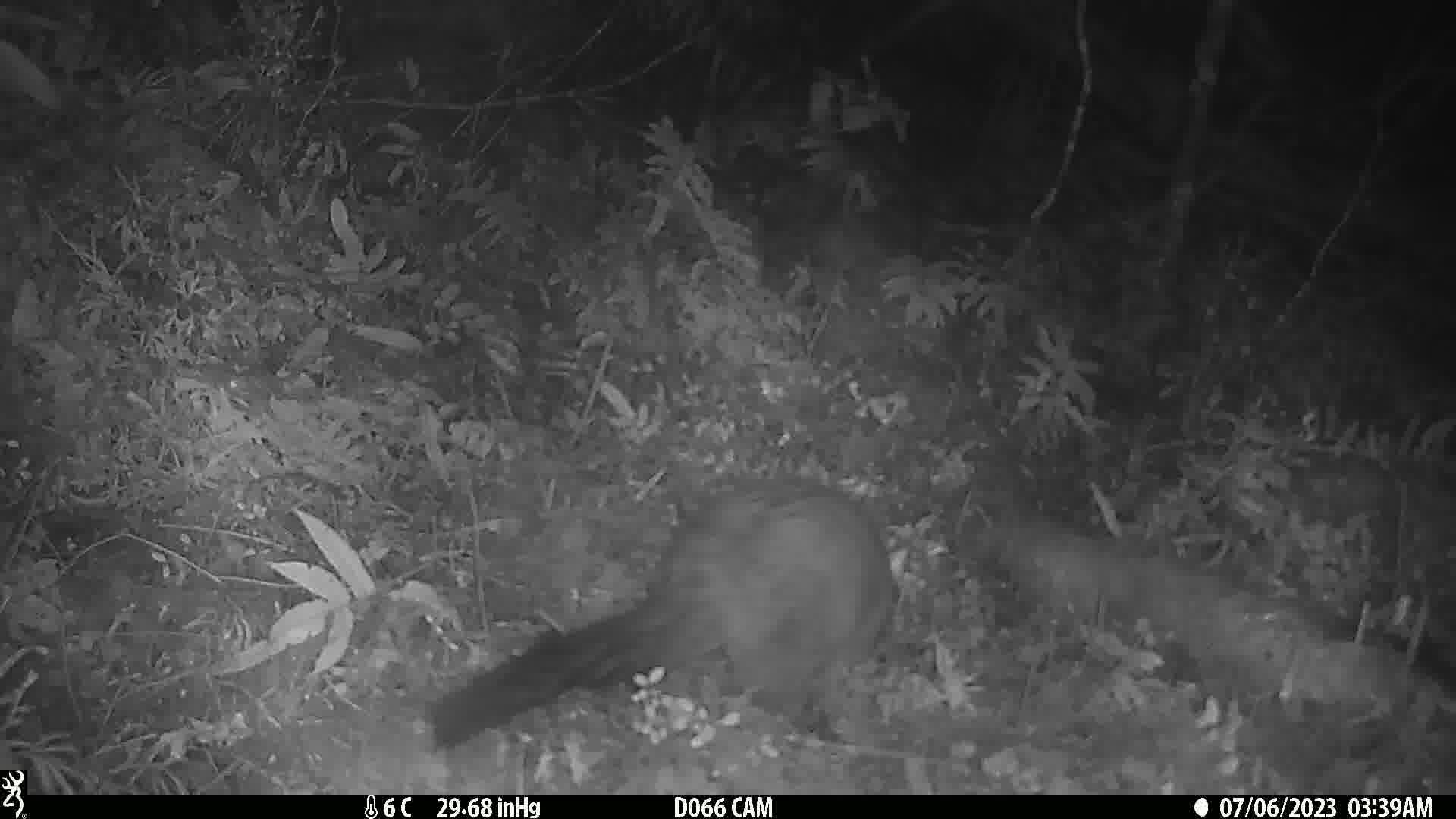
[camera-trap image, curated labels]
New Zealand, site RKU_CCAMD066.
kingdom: Animalia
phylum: Chordata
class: Mammalia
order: Diprotodontia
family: Phalangeridae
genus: Trichosurus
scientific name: Trichosurus vulpecula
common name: common brushtail possum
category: possum